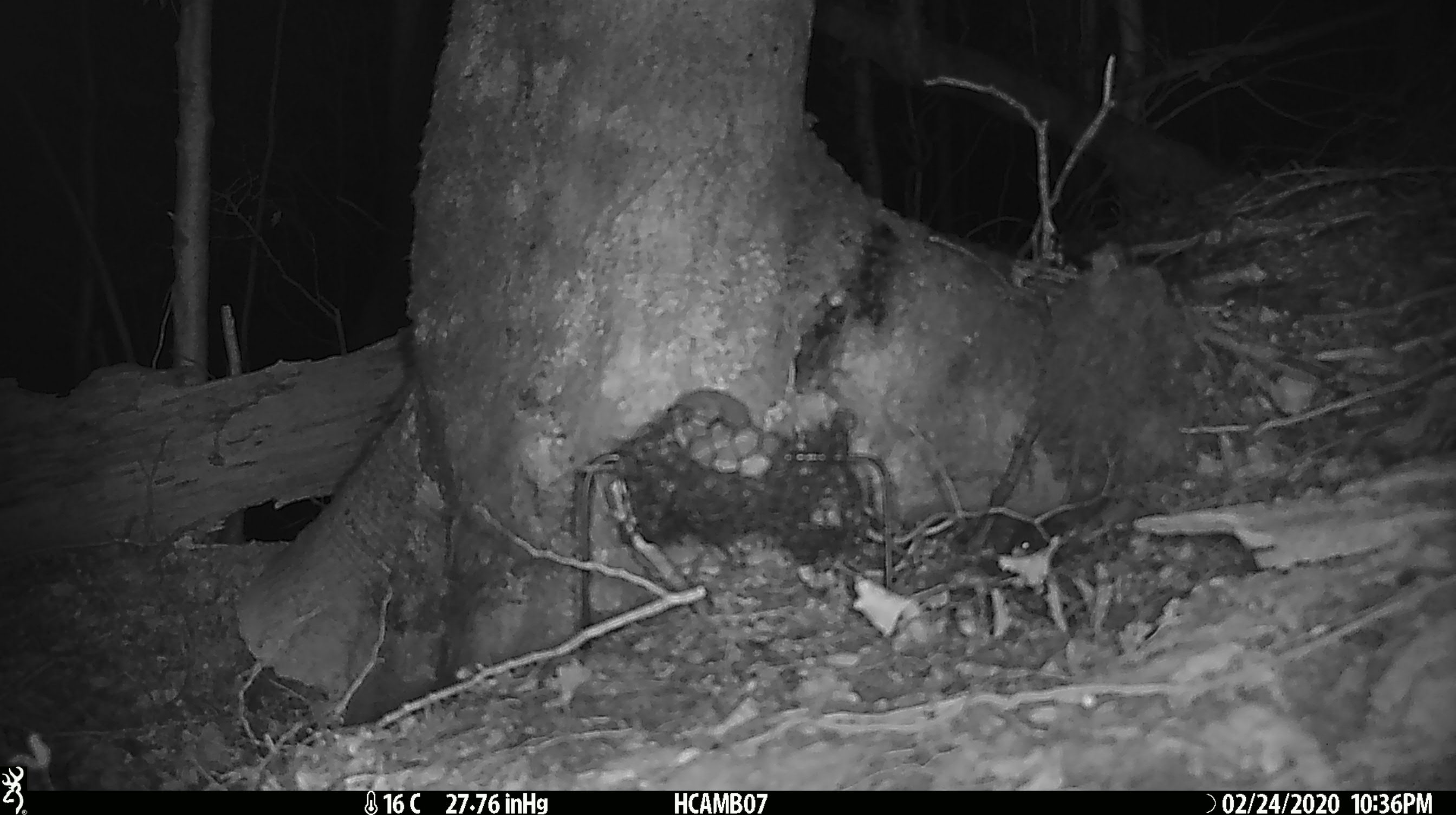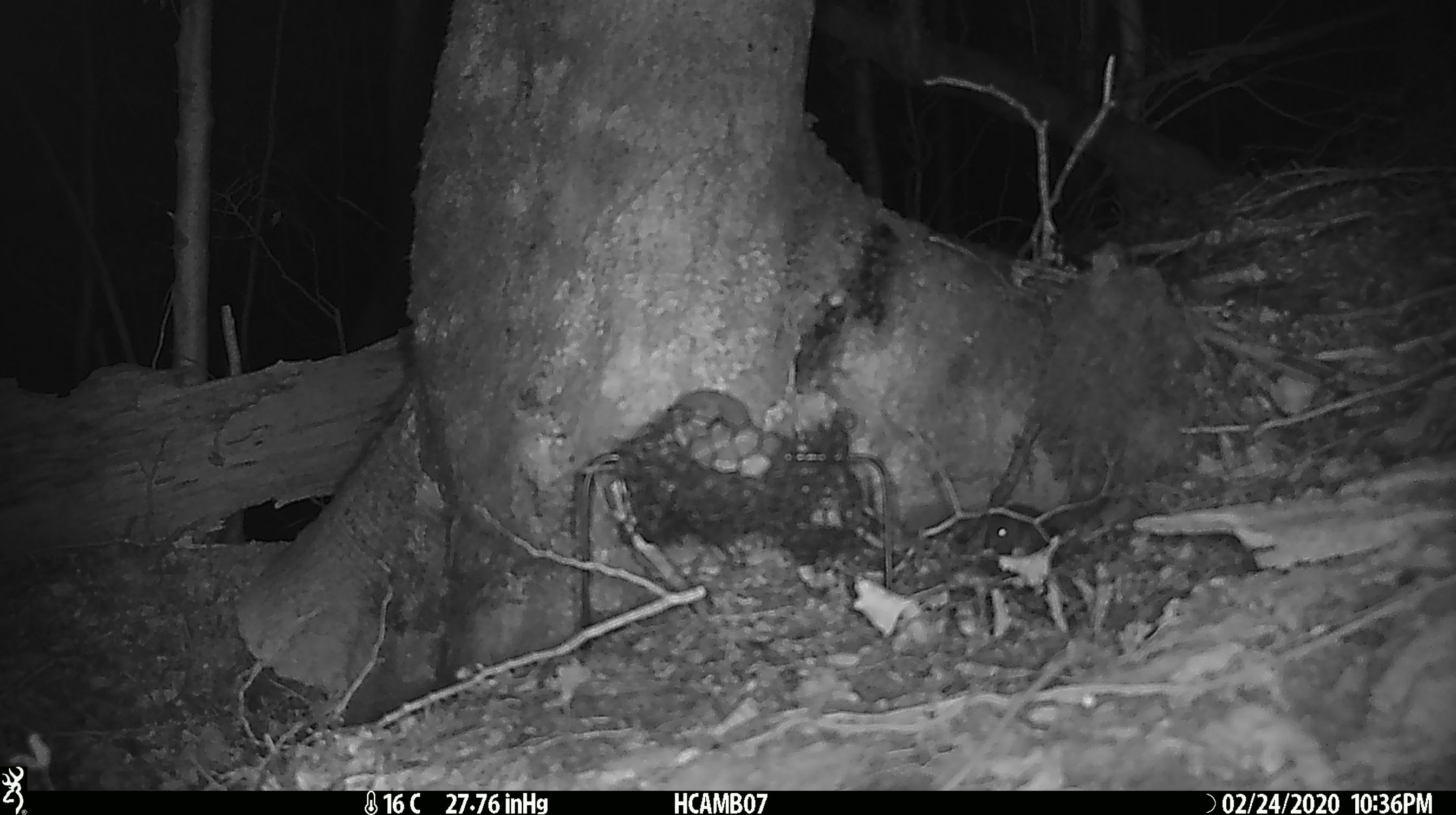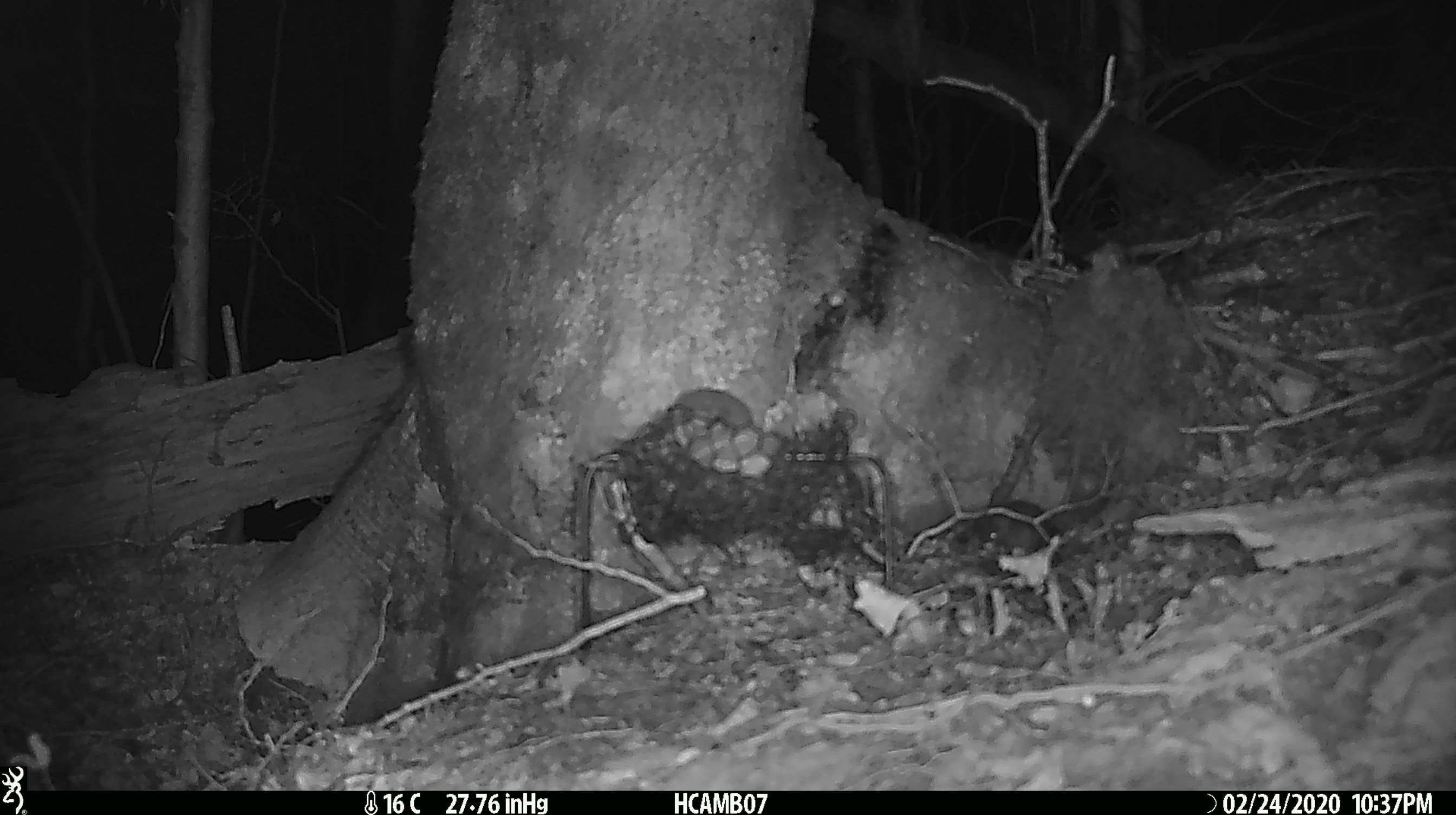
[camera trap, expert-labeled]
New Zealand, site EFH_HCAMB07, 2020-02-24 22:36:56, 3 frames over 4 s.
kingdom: Animalia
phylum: Chordata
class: Mammalia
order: Rodentia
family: Muridae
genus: Mus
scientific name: Mus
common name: mouse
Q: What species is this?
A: Mouse (Mus).